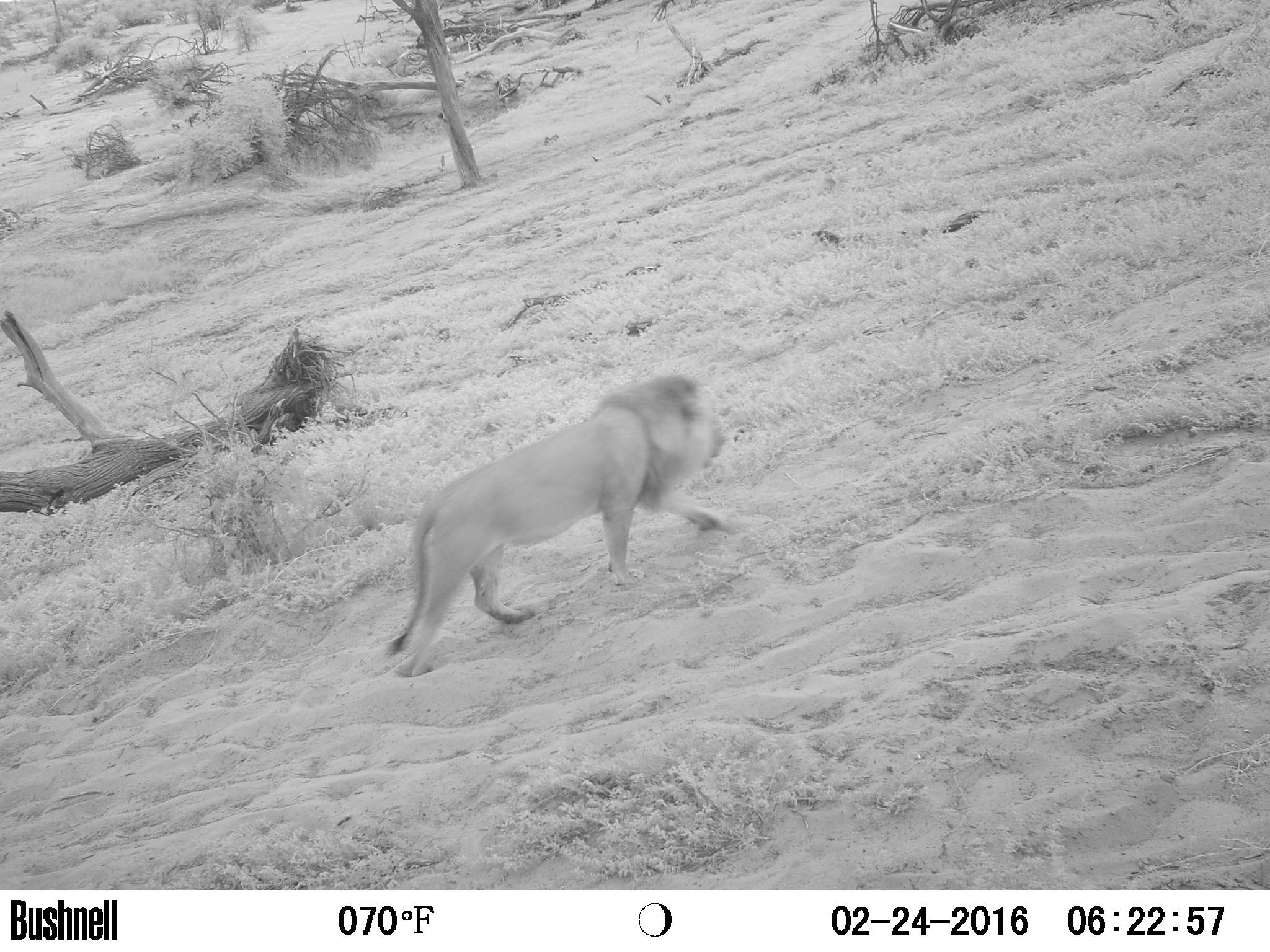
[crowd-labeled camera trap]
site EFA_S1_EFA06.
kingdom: Animalia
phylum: Chordata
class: Mammalia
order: Carnivora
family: Felidae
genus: Panthera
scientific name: Panthera leo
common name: lion male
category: lionmale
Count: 1.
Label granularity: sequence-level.